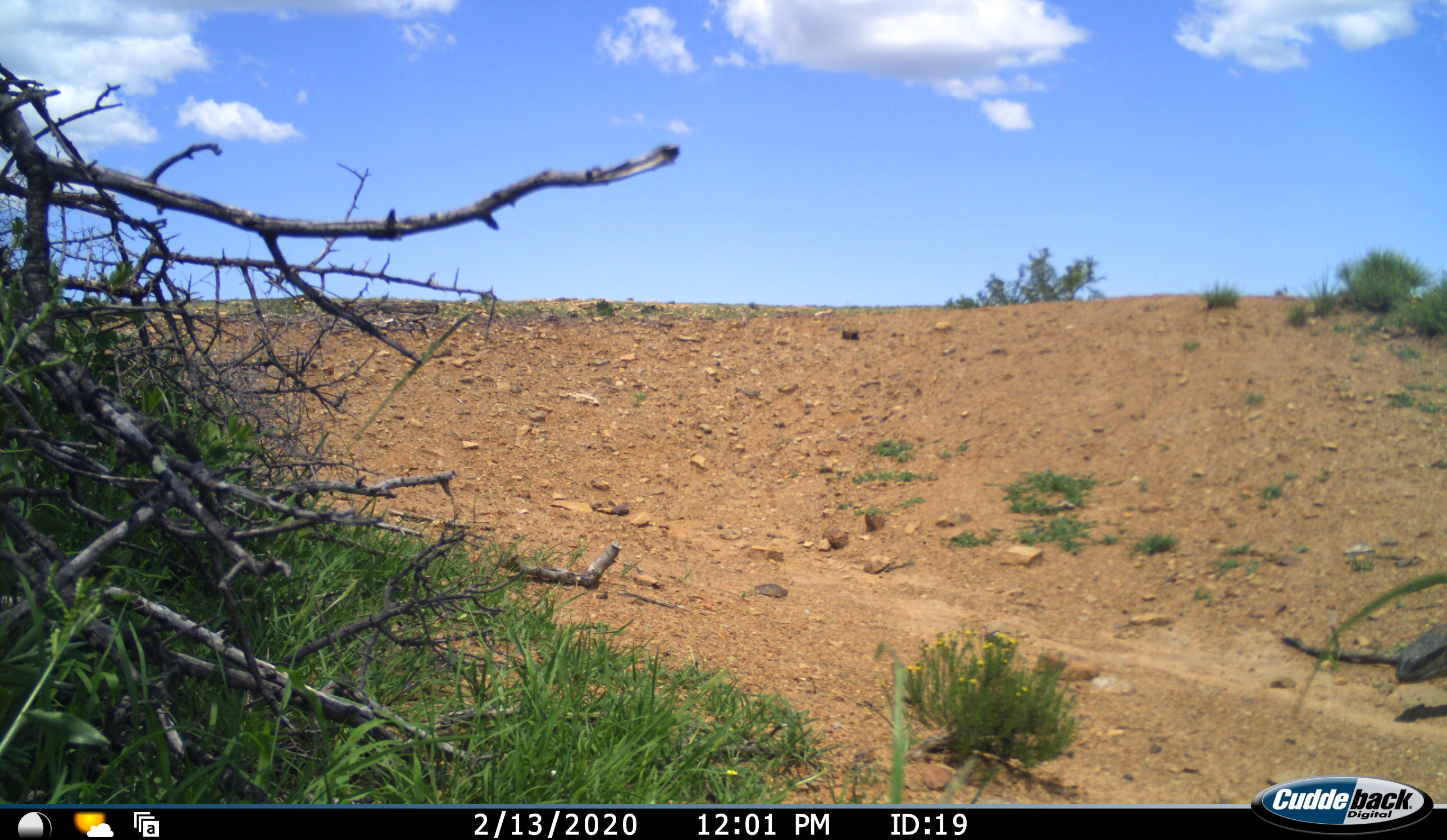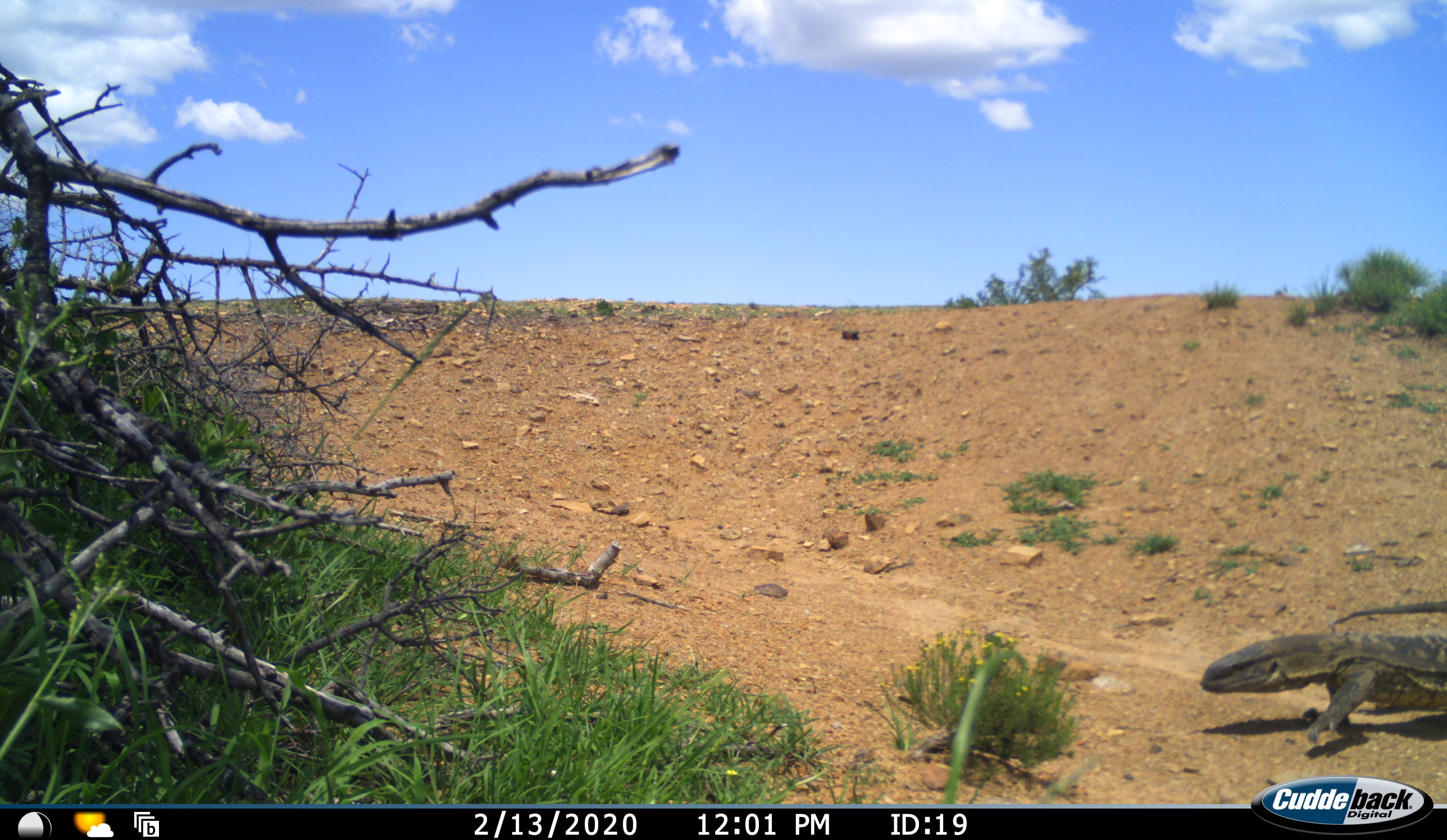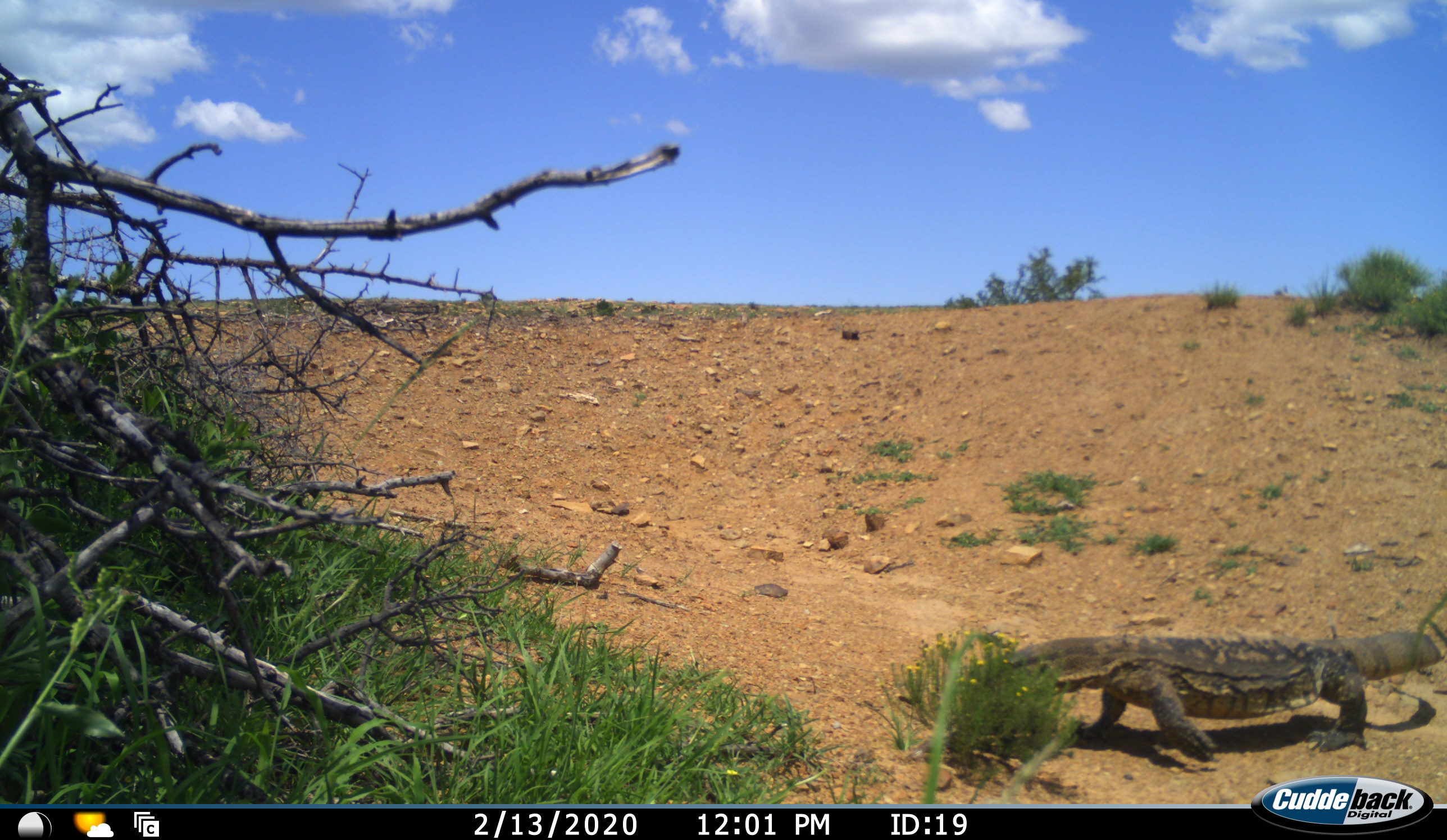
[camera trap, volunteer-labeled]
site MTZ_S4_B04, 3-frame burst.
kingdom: Animalia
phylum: Chordata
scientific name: Vertebrata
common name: reptile or amphibian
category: reptilesamphibians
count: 1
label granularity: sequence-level